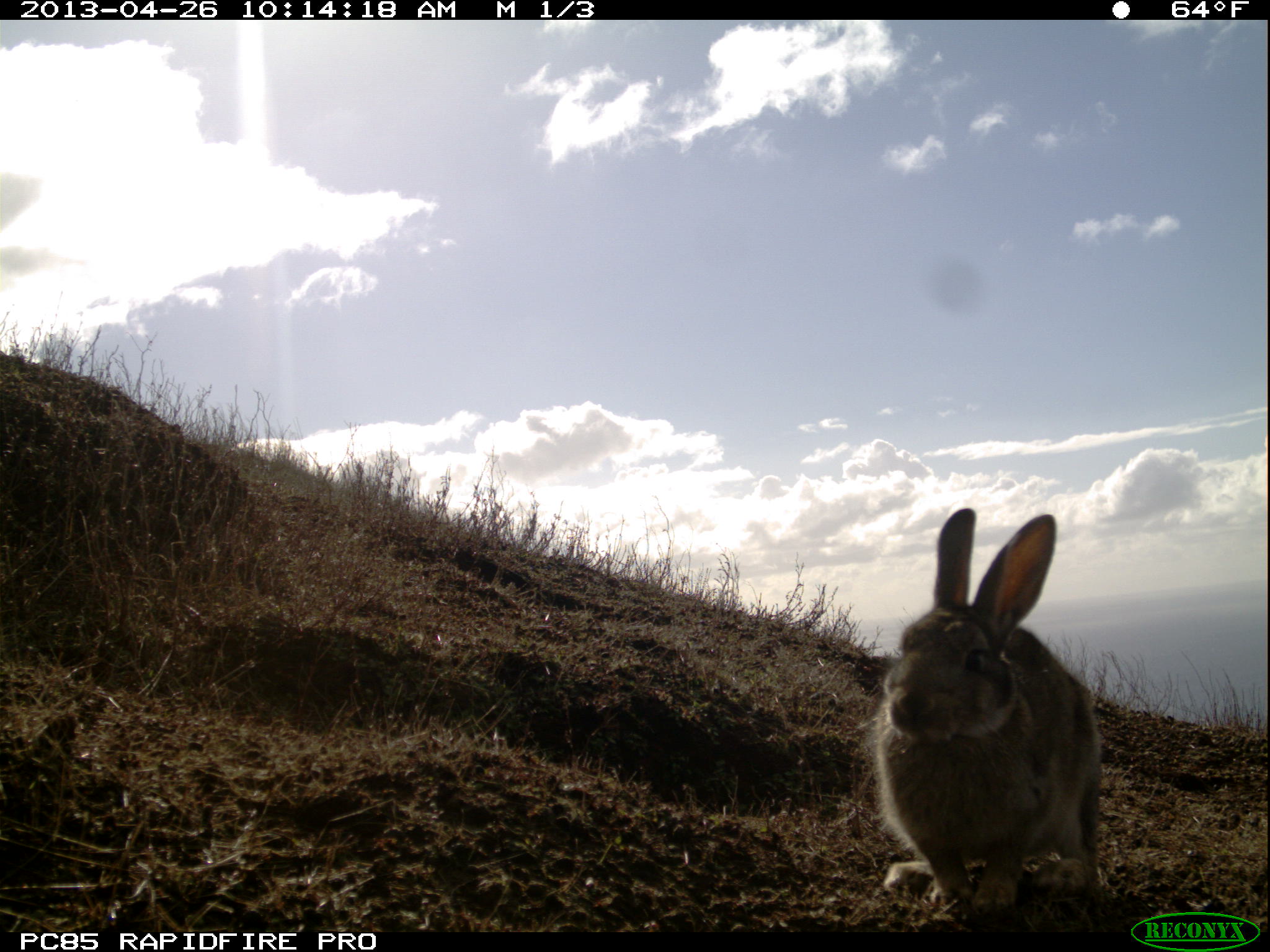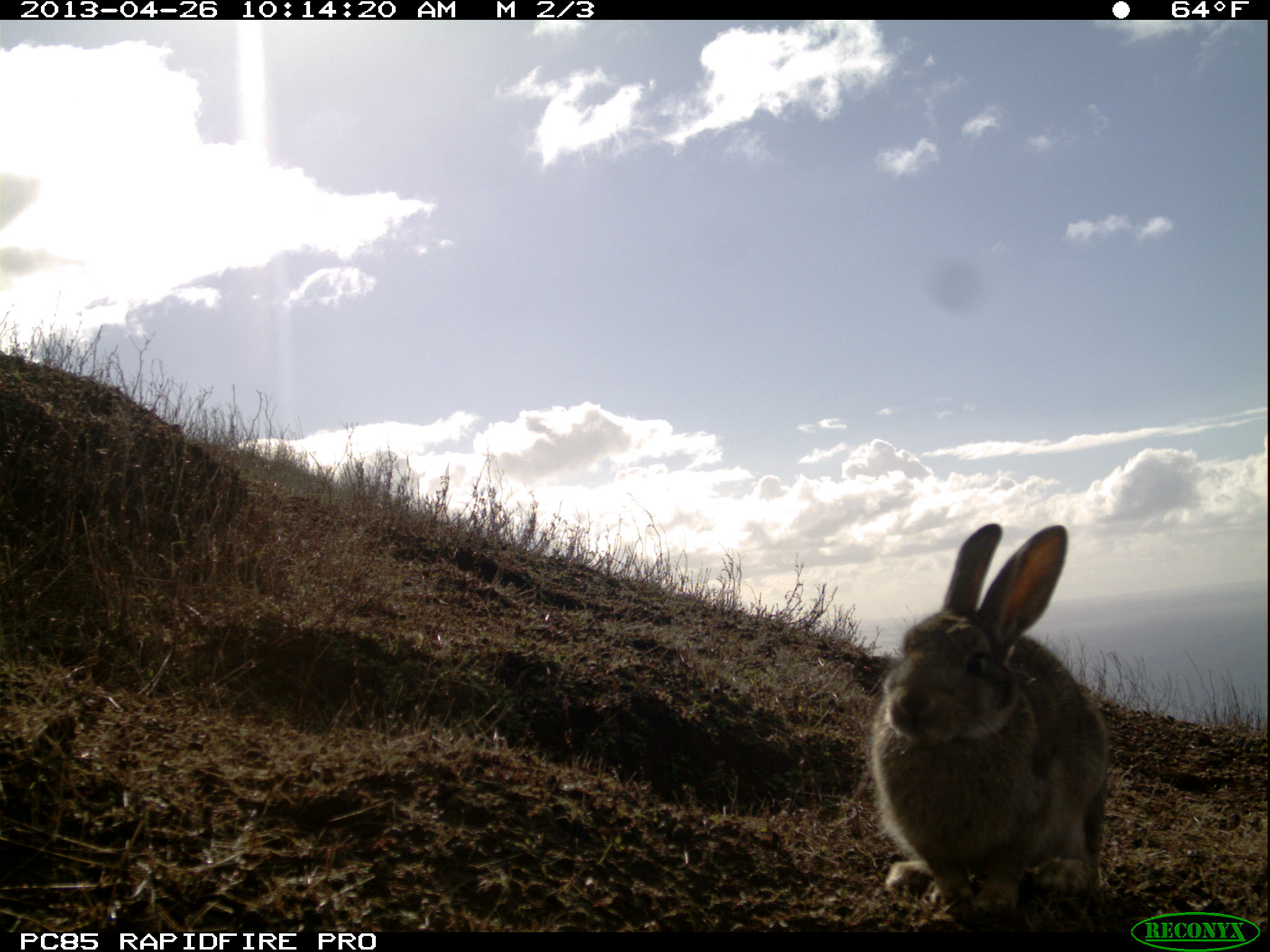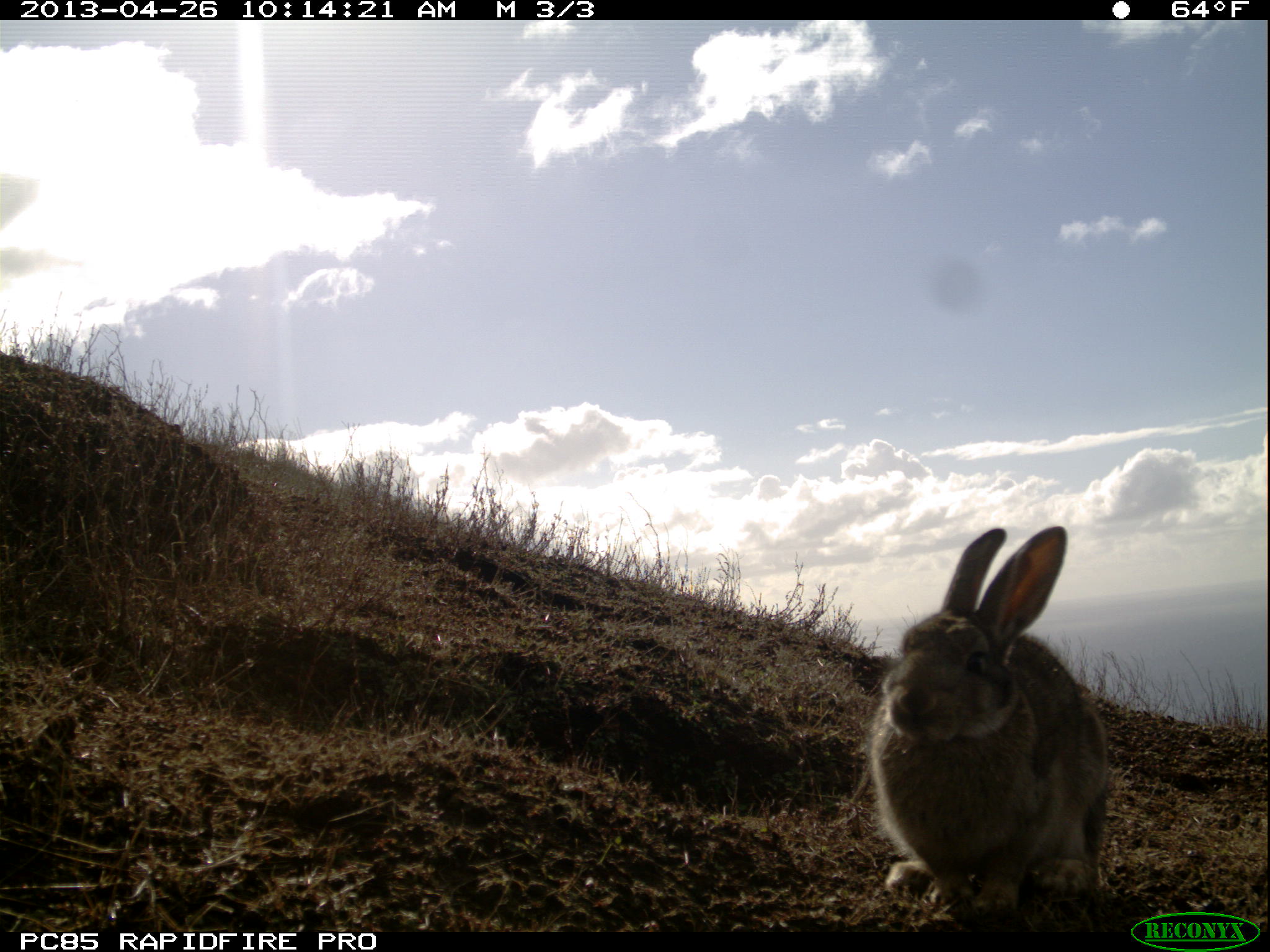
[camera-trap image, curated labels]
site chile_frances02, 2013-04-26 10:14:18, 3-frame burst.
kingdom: Animalia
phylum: Chordata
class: Mammalia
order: Lagomorpha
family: Leporidae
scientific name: Leporidae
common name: rabbits and hares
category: rabbit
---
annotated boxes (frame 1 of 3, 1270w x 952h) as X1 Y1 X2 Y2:
rabbit: 864 510 1103 924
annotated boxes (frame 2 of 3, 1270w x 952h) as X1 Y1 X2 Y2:
rabbit: 865 524 1109 925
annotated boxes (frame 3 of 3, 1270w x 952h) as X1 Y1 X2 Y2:
rabbit: 858 525 1110 924